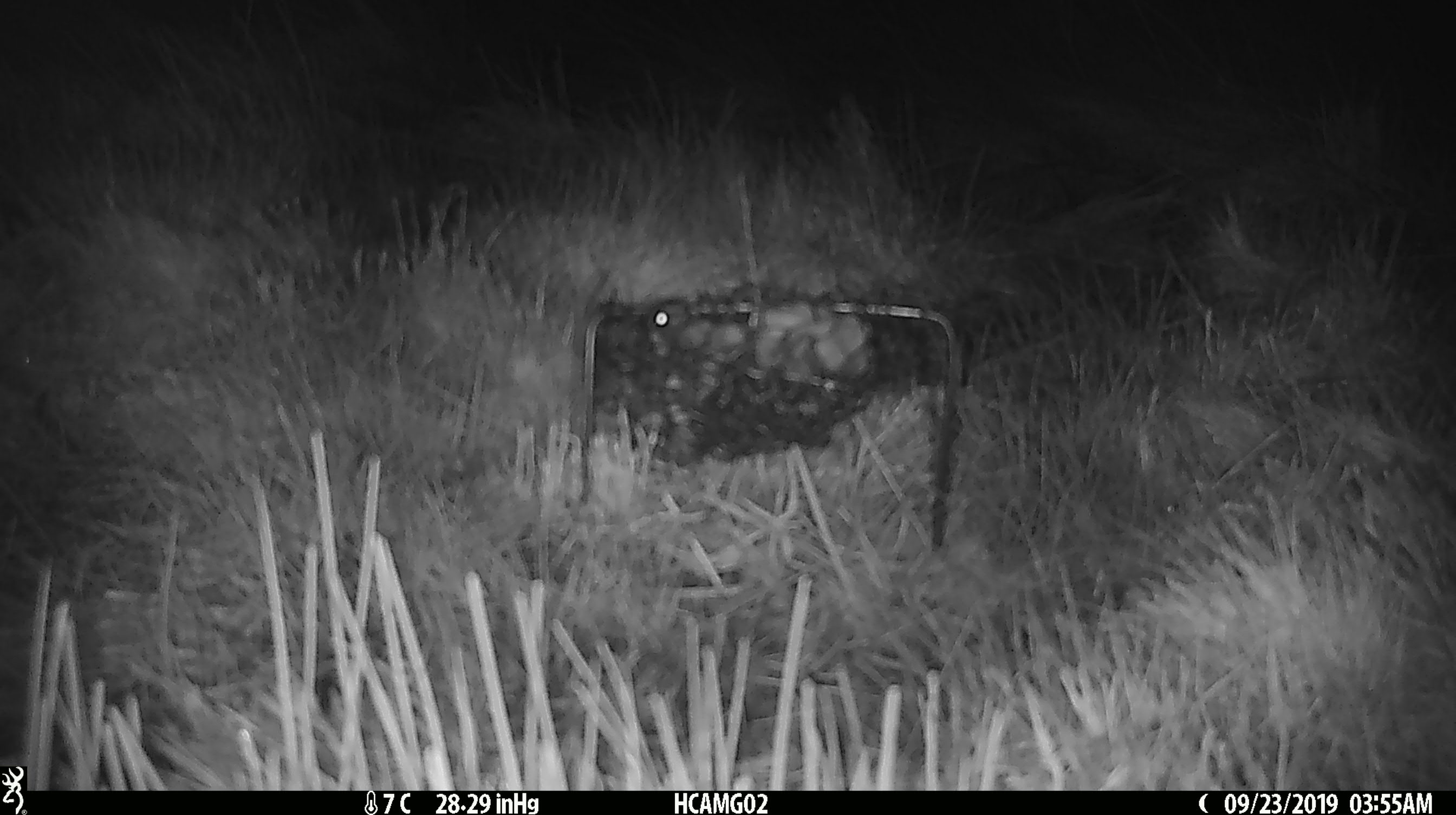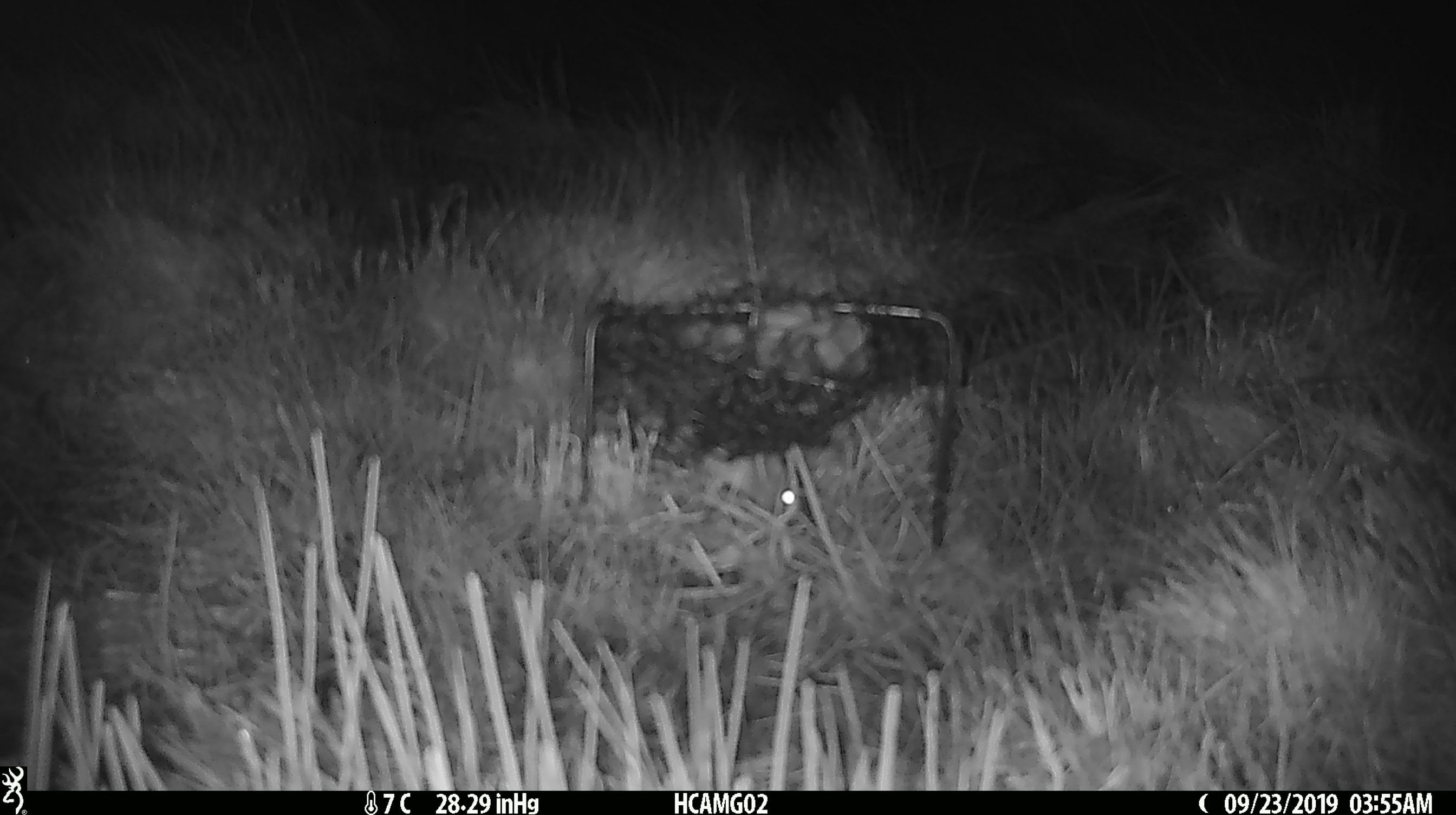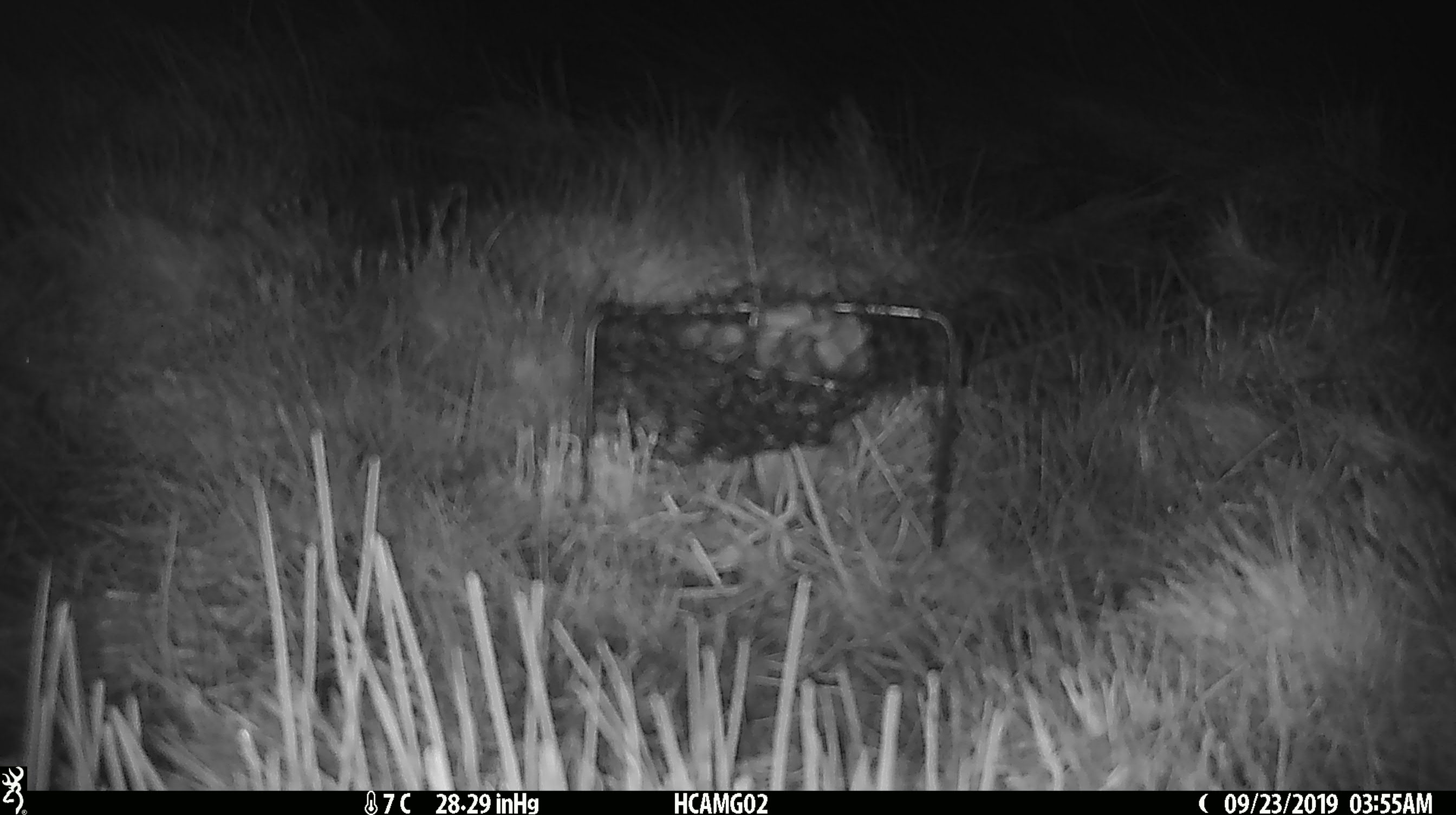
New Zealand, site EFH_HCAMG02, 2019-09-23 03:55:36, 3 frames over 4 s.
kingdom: Animalia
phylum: Chordata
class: Mammalia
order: Rodentia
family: Muridae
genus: Mus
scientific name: Mus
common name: mouse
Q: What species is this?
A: Mouse (Mus).